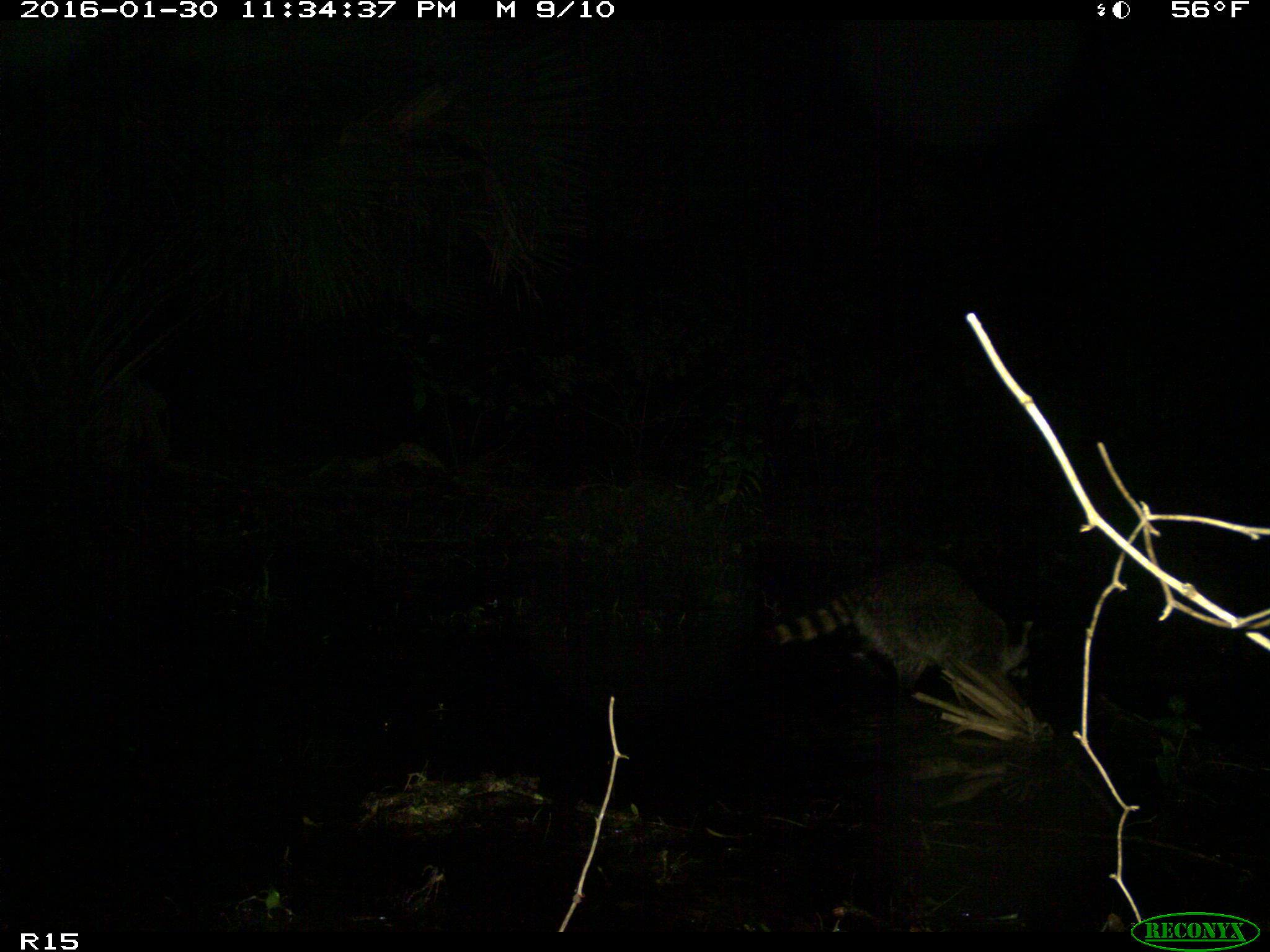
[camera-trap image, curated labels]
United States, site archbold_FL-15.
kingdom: Animalia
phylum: Chordata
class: Mammalia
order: Carnivora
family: Procyonidae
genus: Procyon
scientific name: Procyon lotor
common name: common raccoon